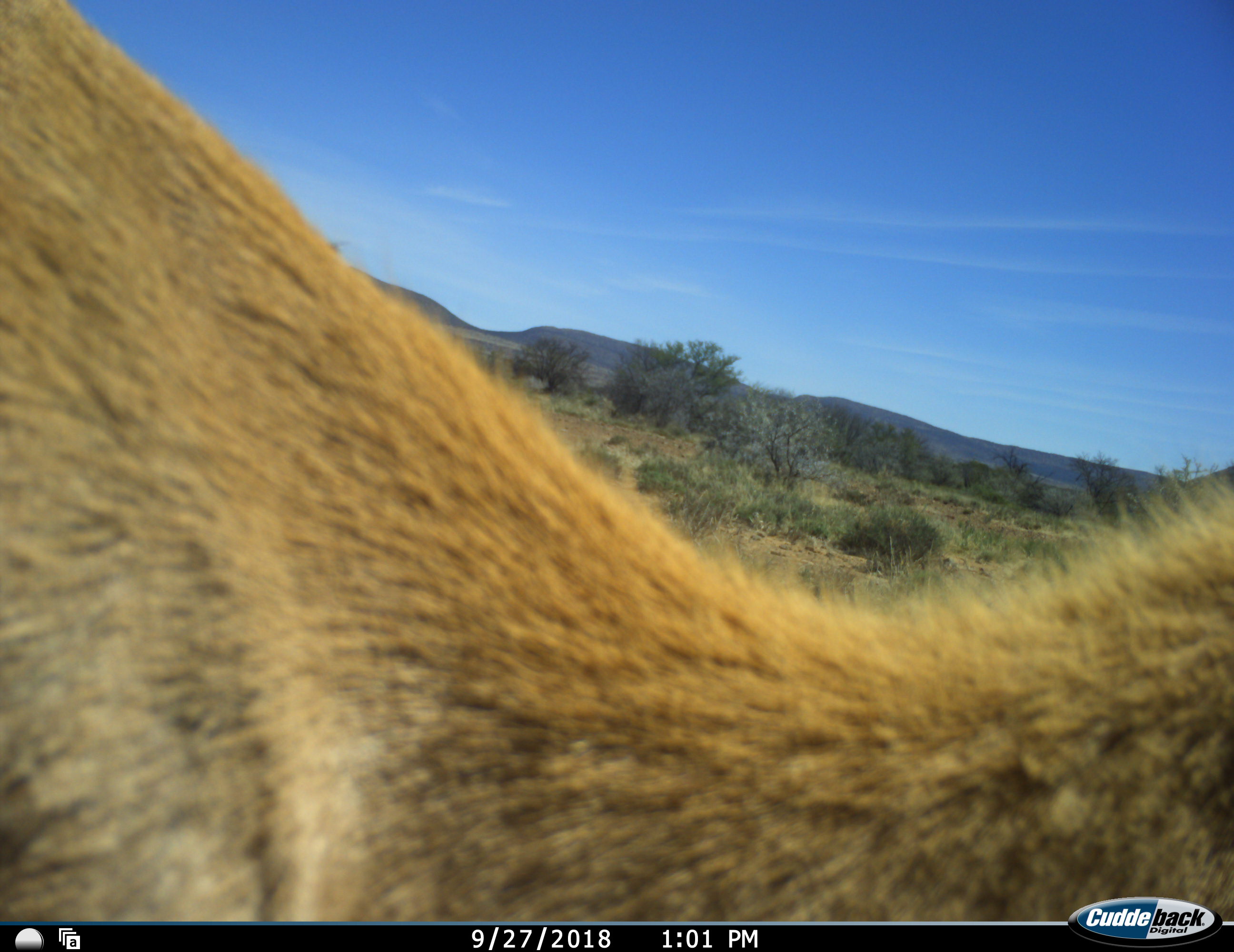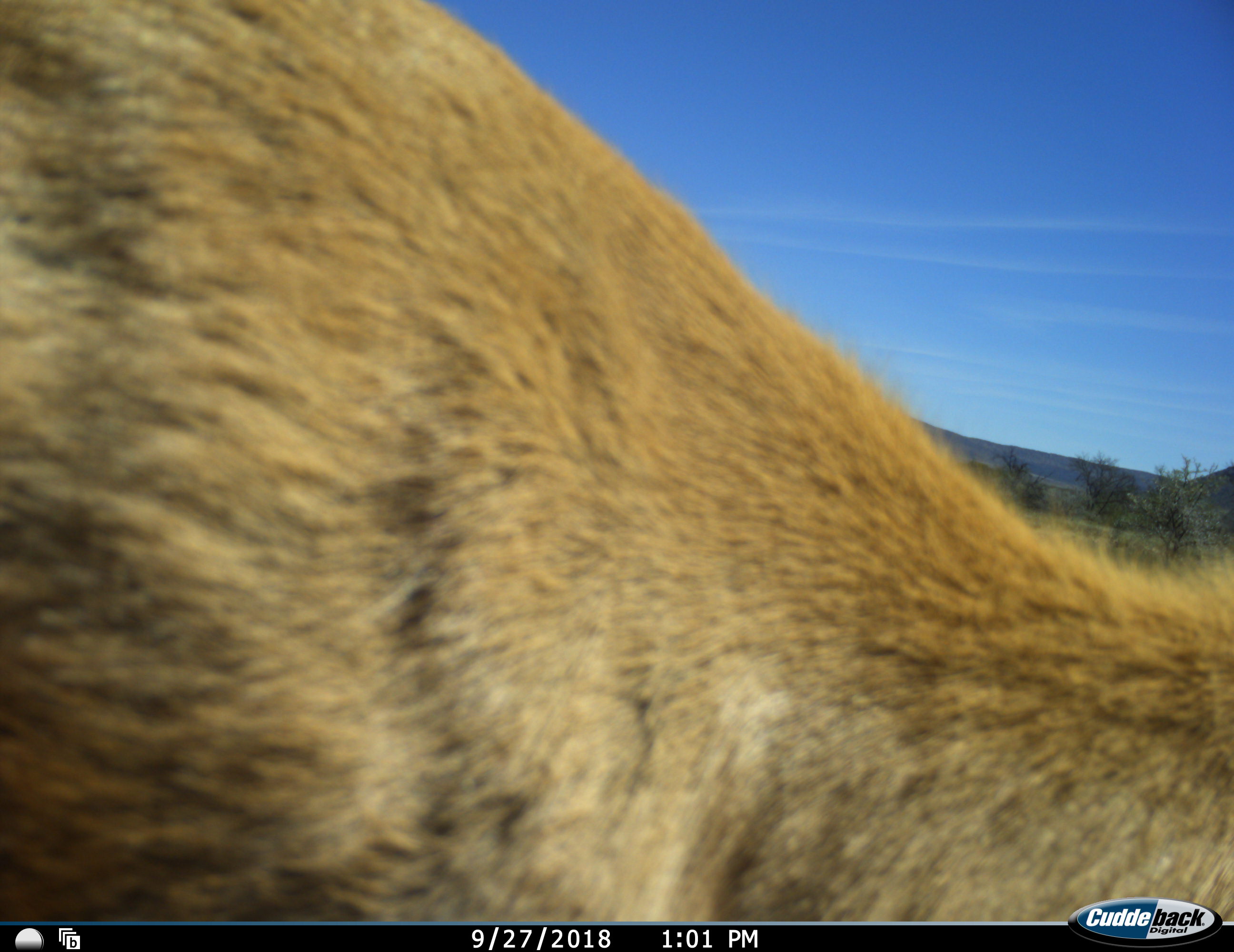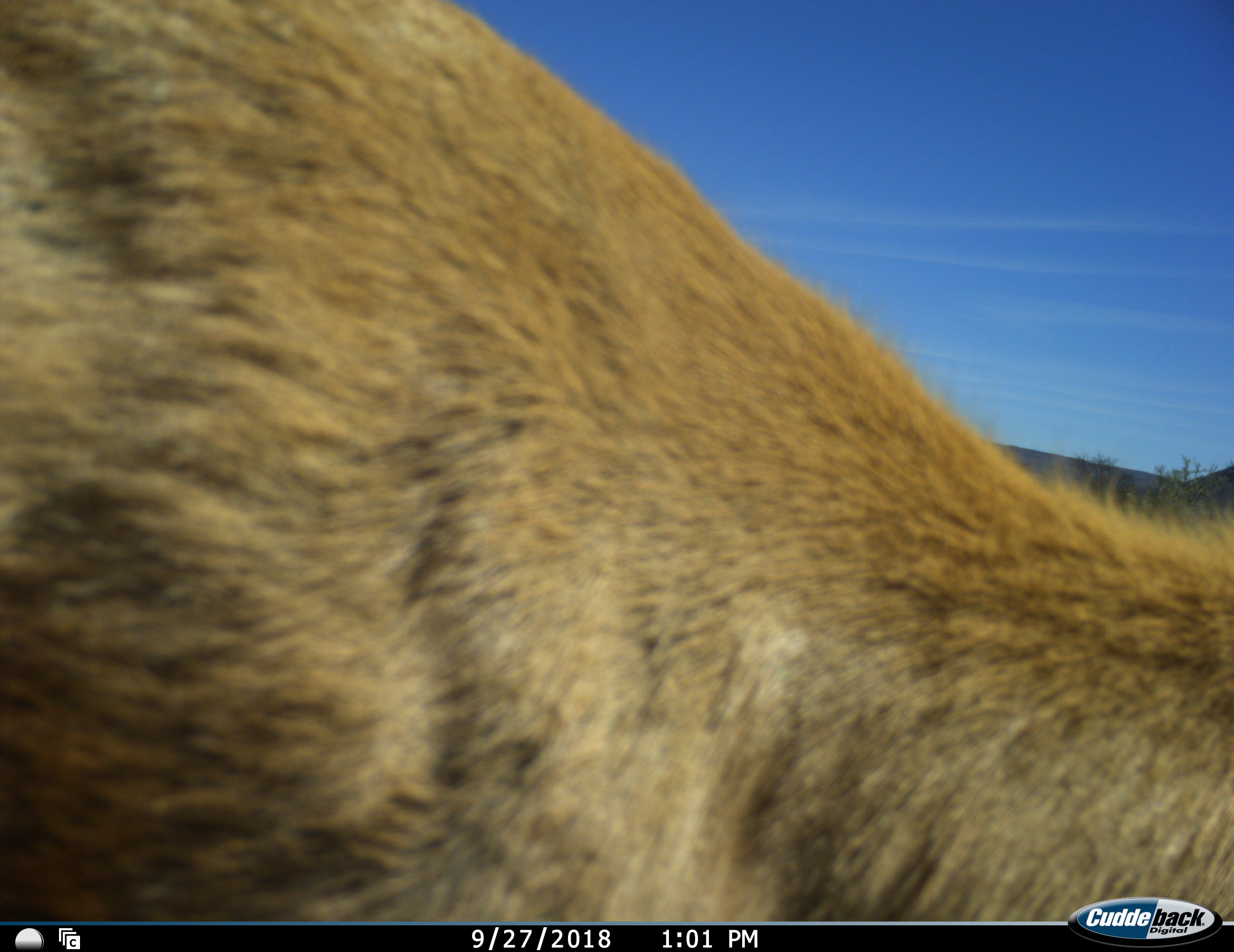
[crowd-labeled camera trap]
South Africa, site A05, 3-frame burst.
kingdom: Animalia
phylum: Chordata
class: Mammalia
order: Artiodactyla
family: Bovidae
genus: Redunca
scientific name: Redunca fulvorufula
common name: mountain reedbuck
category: reedbuckmountain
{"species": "reedbuckmountain (mountain reedbuck) (Redunca fulvorufula)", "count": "1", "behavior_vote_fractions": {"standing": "75%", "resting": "0%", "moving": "0%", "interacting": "0%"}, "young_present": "0%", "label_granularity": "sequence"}